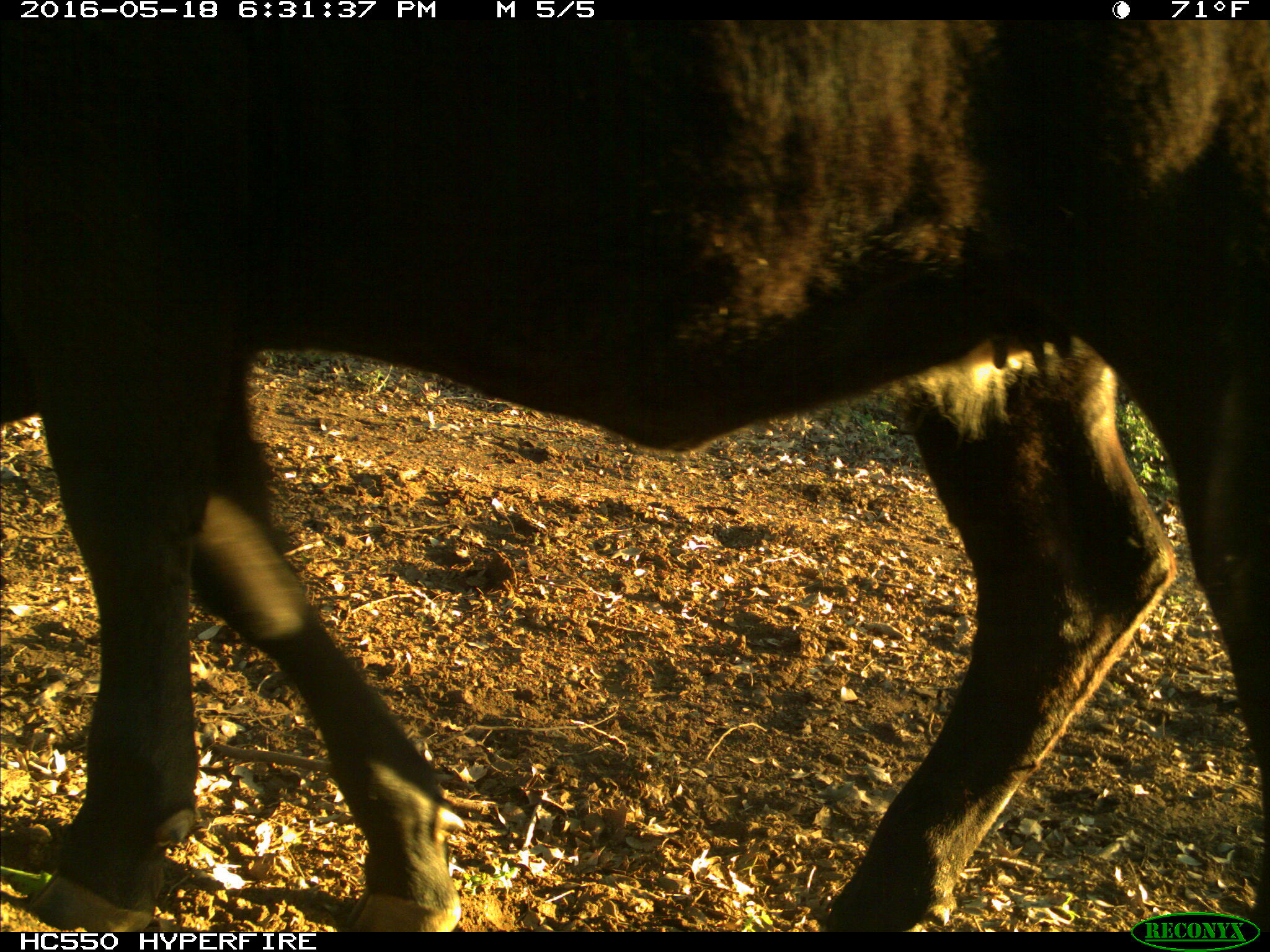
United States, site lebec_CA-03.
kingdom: Animalia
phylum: Chordata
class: Mammalia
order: Artiodactyla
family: Bovidae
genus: Bos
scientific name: Bos taurus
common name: domestic cow